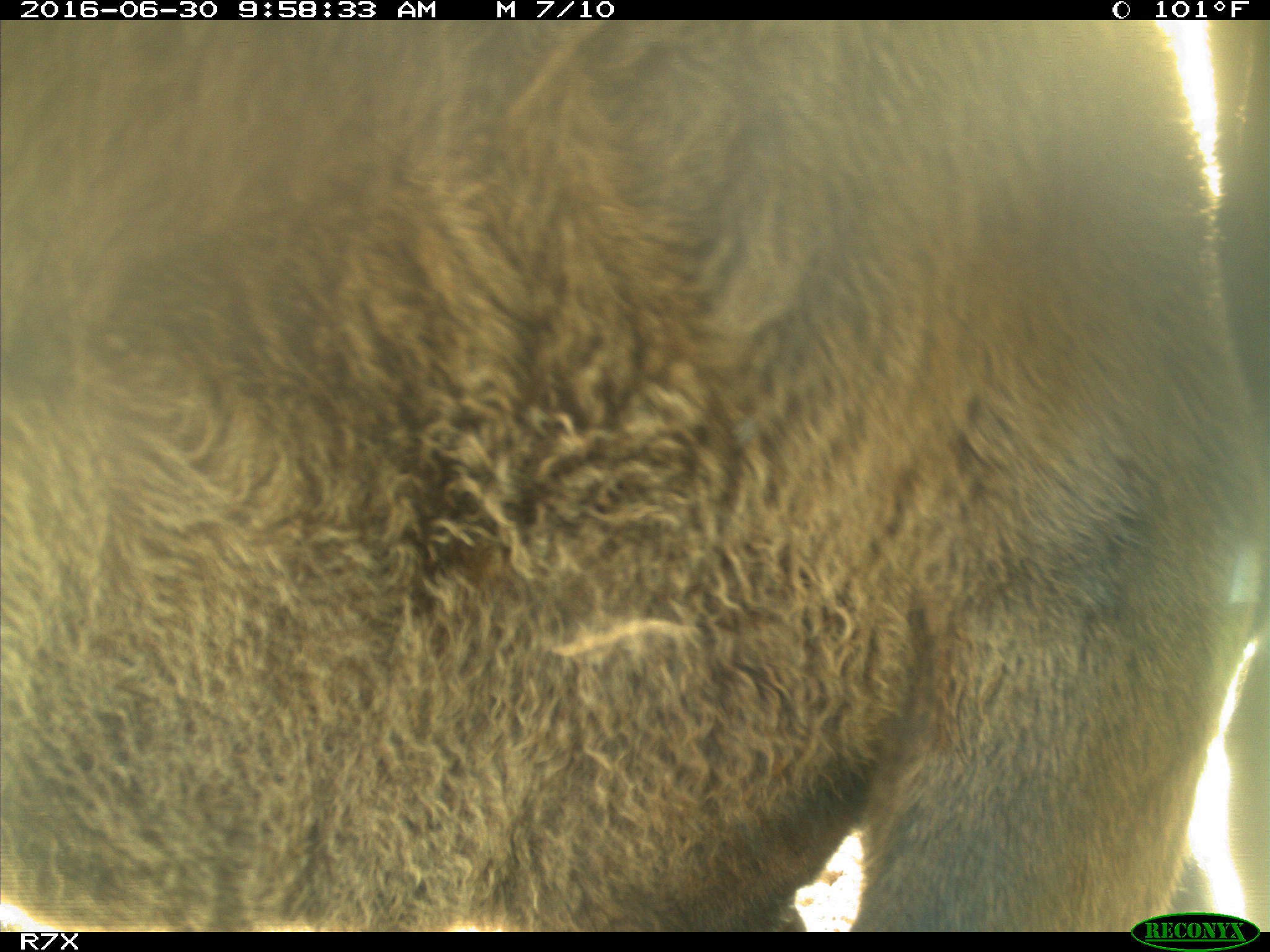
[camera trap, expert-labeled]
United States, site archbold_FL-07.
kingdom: Animalia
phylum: Chordata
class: Mammalia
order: Artiodactyla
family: Bovidae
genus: Bos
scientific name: Bos taurus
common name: domestic cow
Bos taurus (domestic cow).